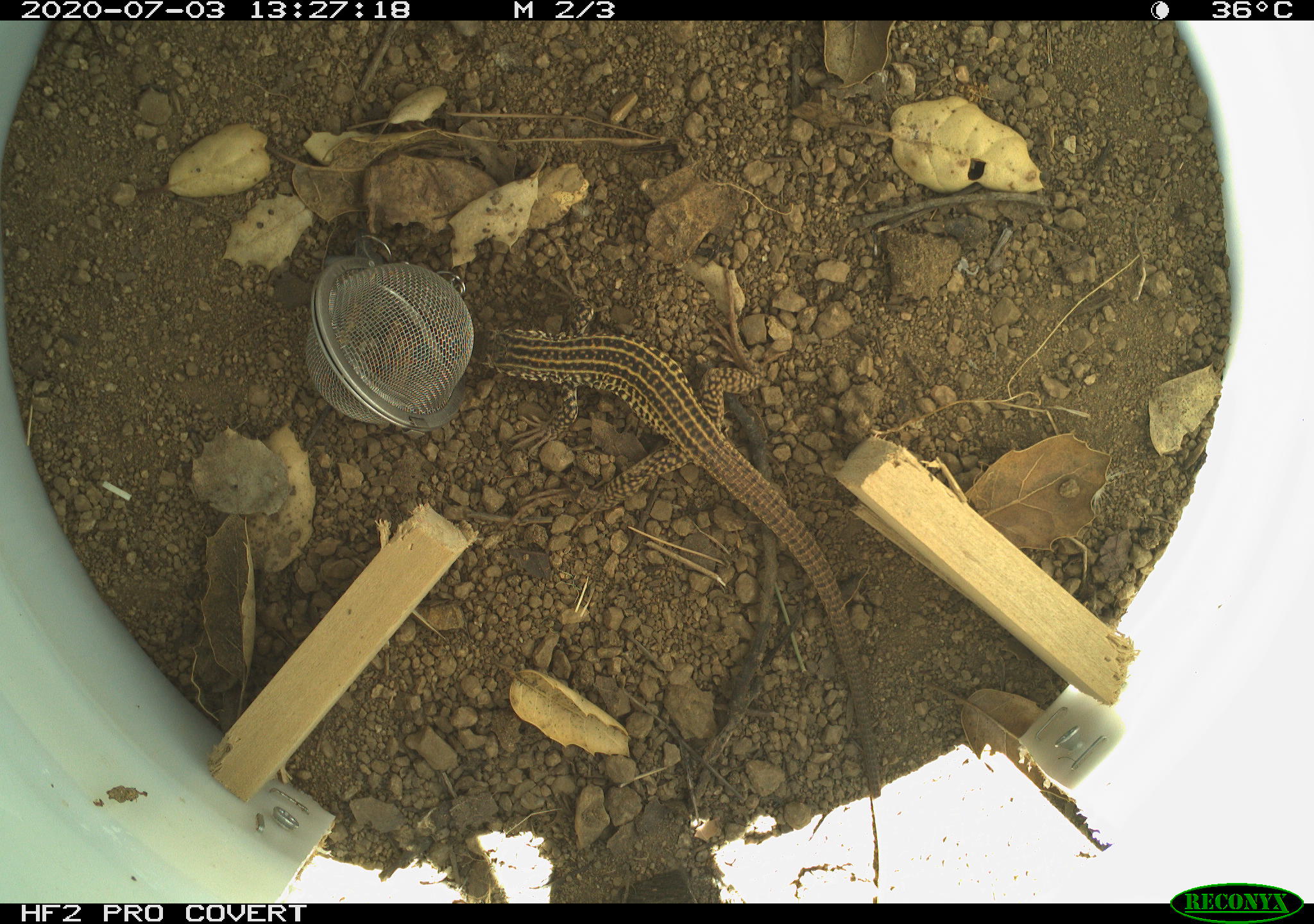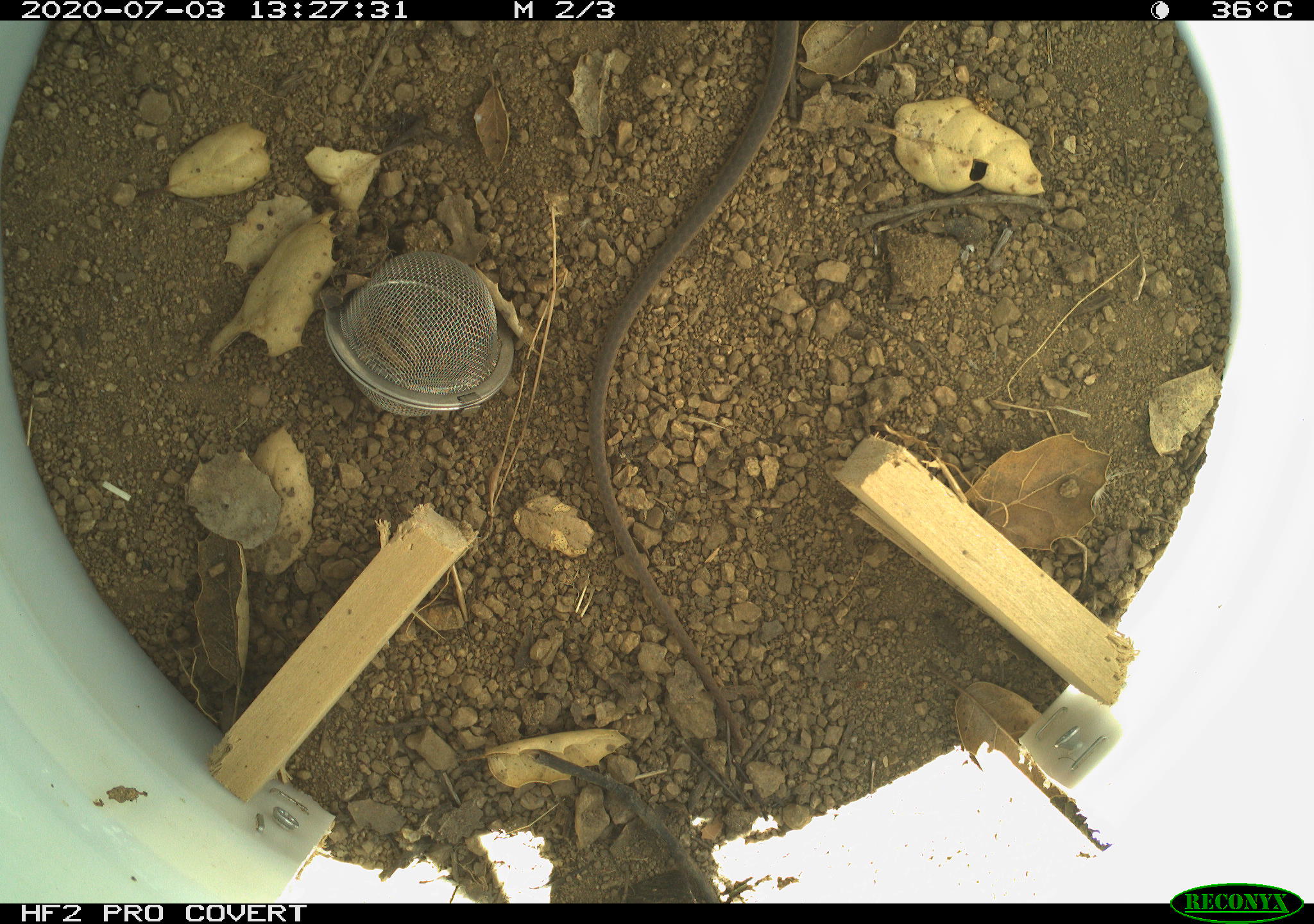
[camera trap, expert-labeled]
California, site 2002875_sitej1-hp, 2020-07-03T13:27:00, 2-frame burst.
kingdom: Animalia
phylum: Chordata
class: Reptilia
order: Squamata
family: Teiidae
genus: Aspidoscelis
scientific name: Aspidoscelis tigris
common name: western whiptail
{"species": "western whiptail (Aspidoscelis tigris)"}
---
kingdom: Animalia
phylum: Chordata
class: Reptilia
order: Squamata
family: Colubridae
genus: Masticophis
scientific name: Masticophis lateralis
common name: striped racer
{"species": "striped racer (Masticophis lateralis)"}